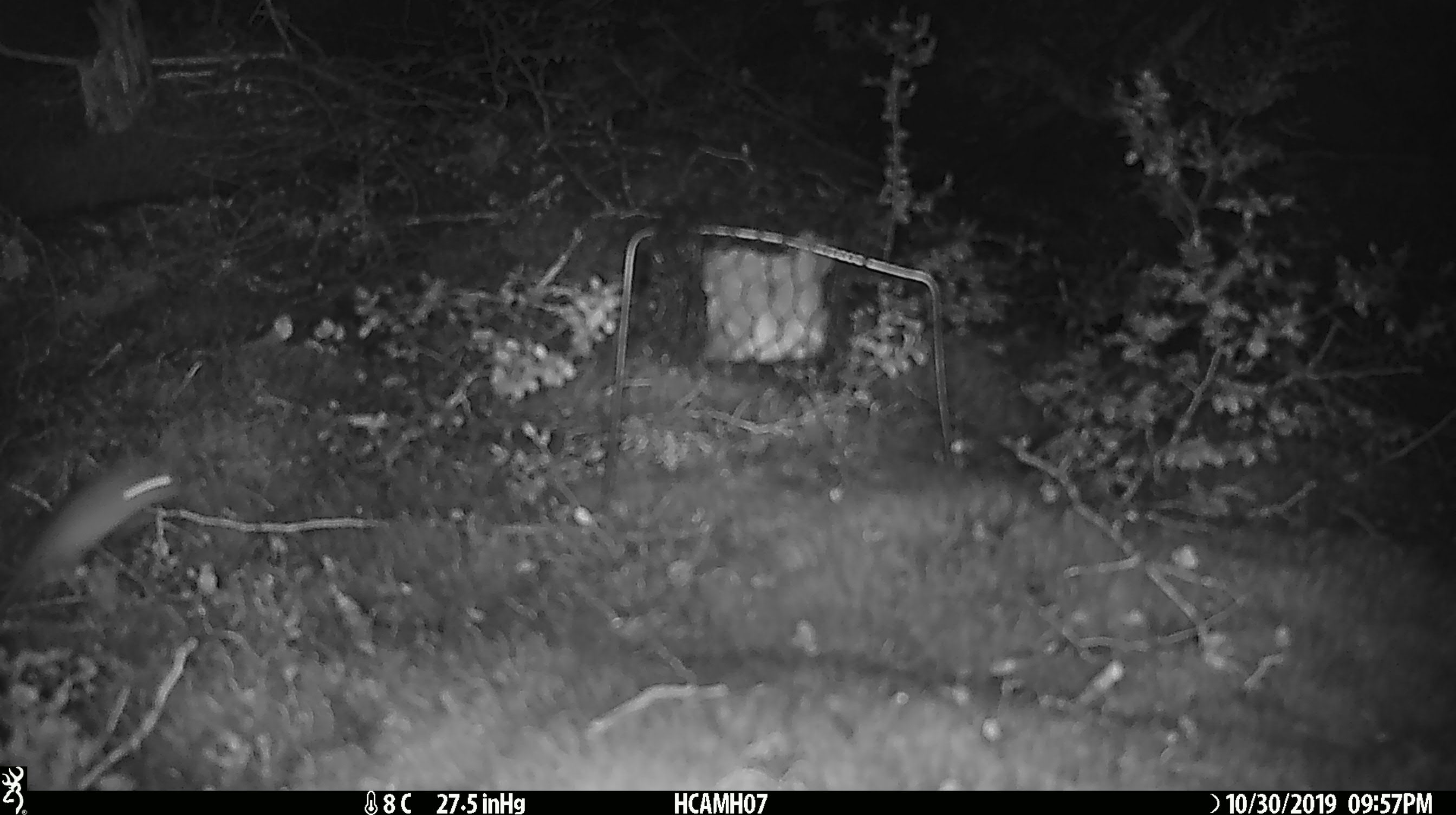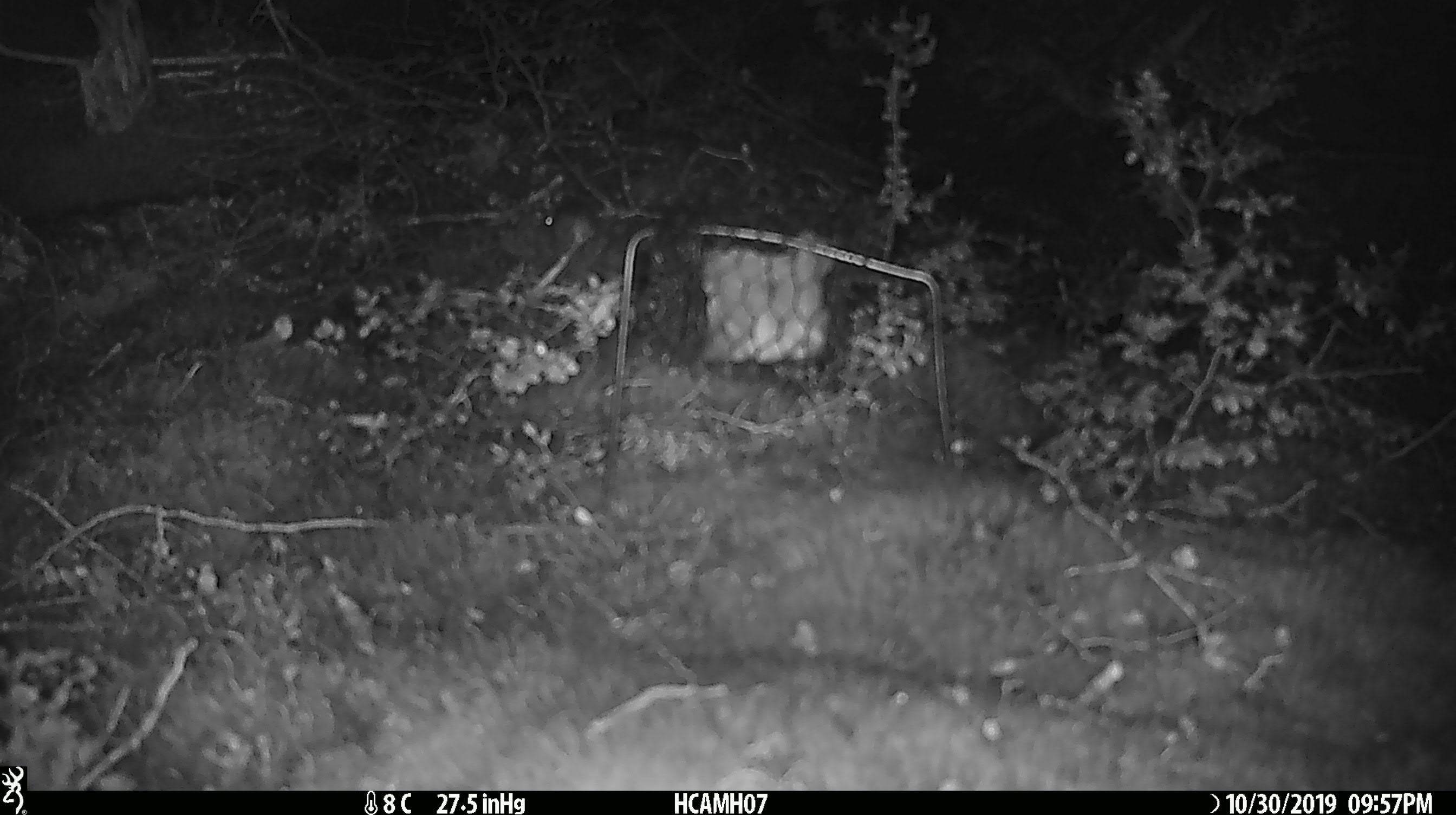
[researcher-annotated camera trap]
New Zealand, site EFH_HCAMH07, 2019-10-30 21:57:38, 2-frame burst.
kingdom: Animalia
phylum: Chordata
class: Mammalia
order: Rodentia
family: Muridae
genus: Mus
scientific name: Mus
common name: mouse